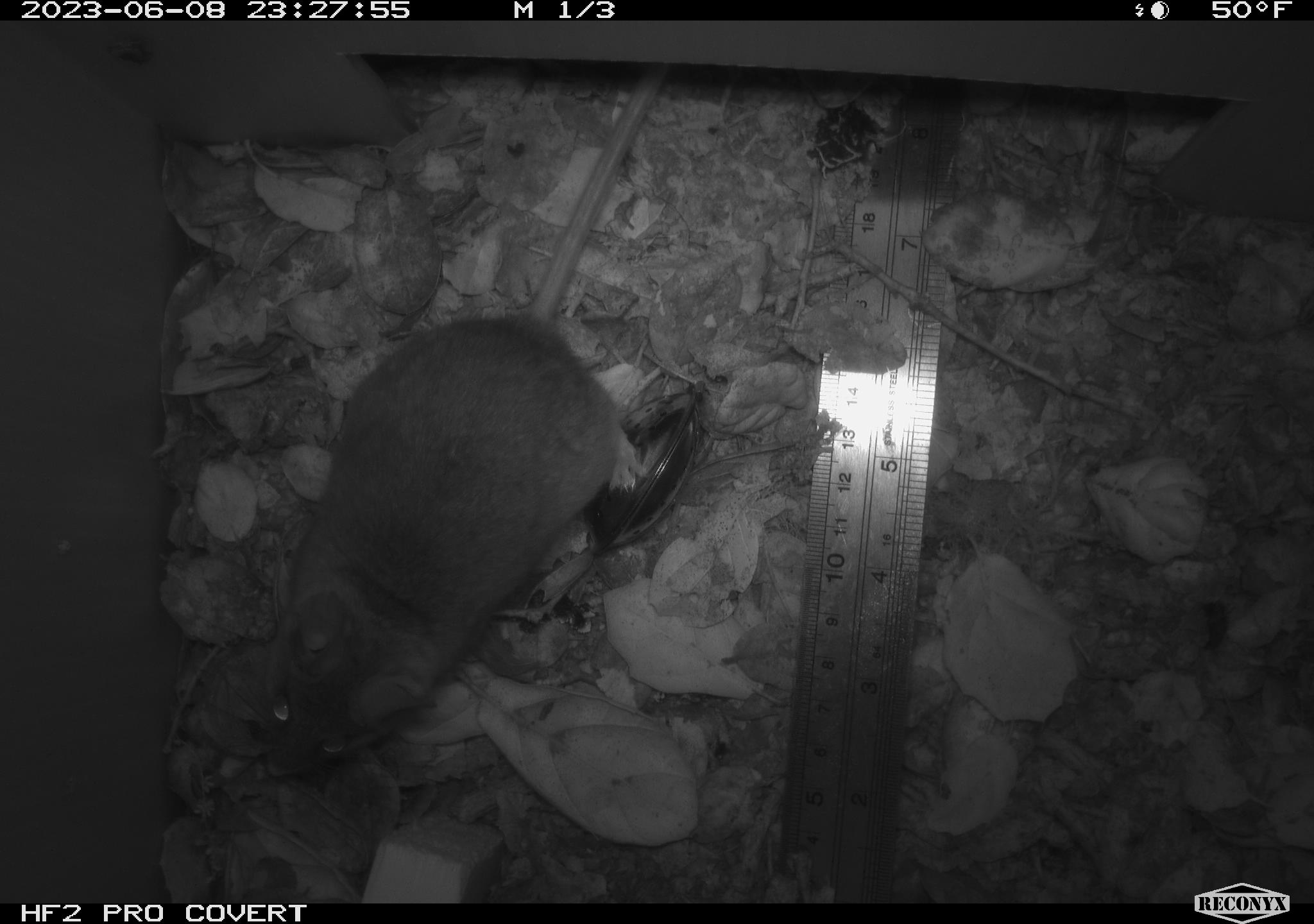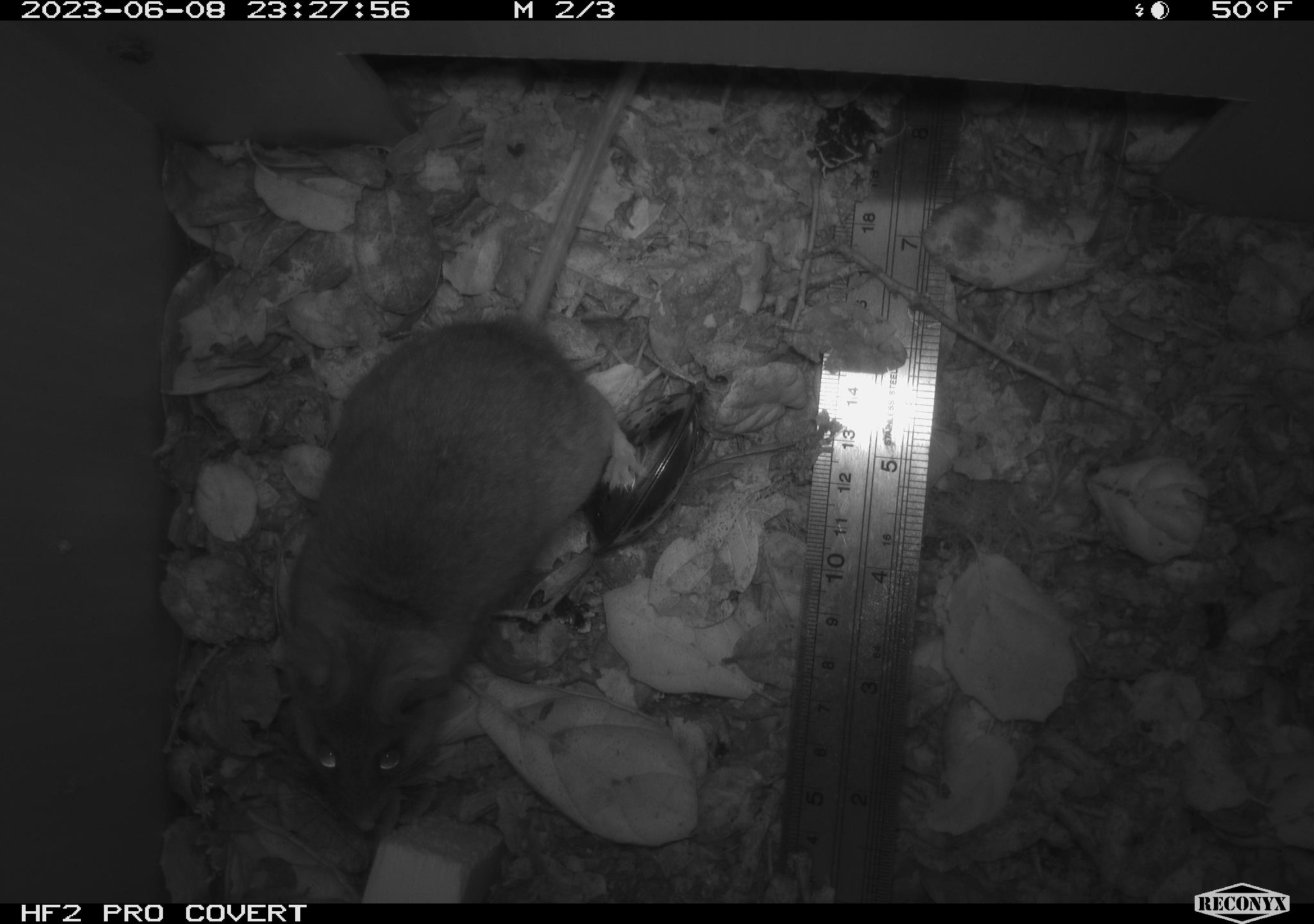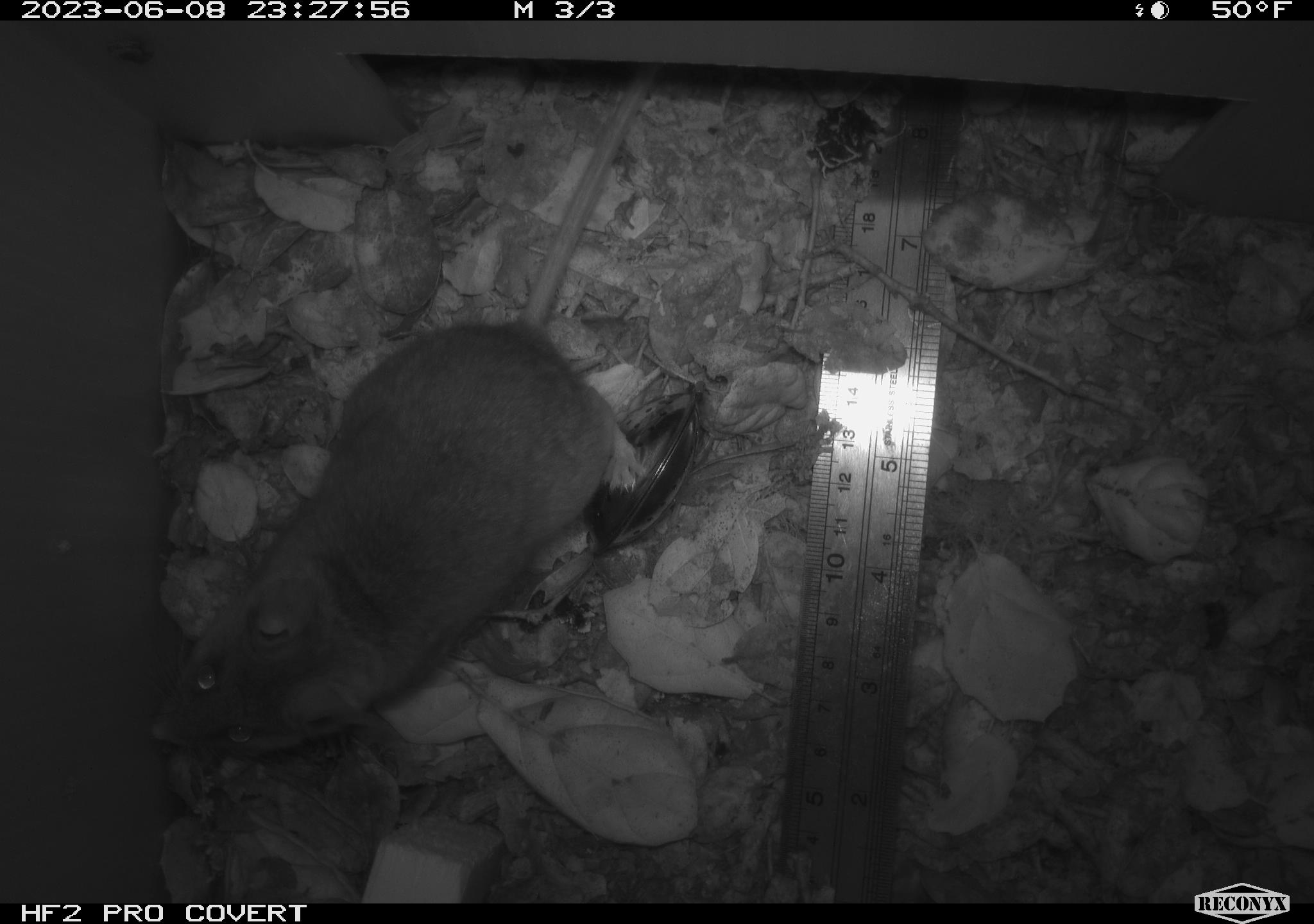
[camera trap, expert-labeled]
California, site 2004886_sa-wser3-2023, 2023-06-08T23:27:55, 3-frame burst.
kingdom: Animalia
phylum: Chordata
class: Mammalia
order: Rodentia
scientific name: Rodentia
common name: mouse species